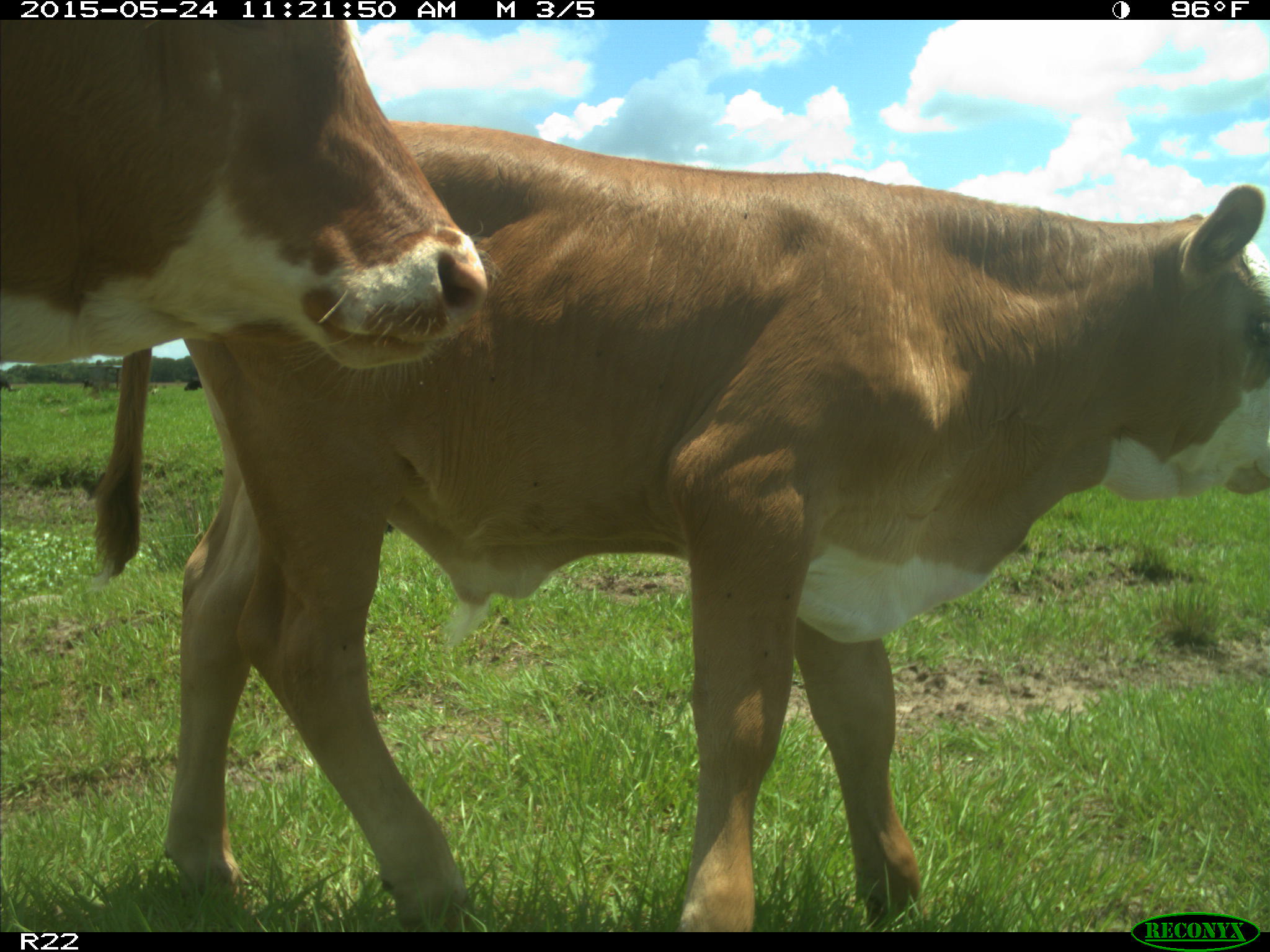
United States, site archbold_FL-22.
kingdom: Animalia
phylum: Chordata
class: Mammalia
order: Artiodactyla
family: Bovidae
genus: Bos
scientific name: Bos taurus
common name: domestic cow